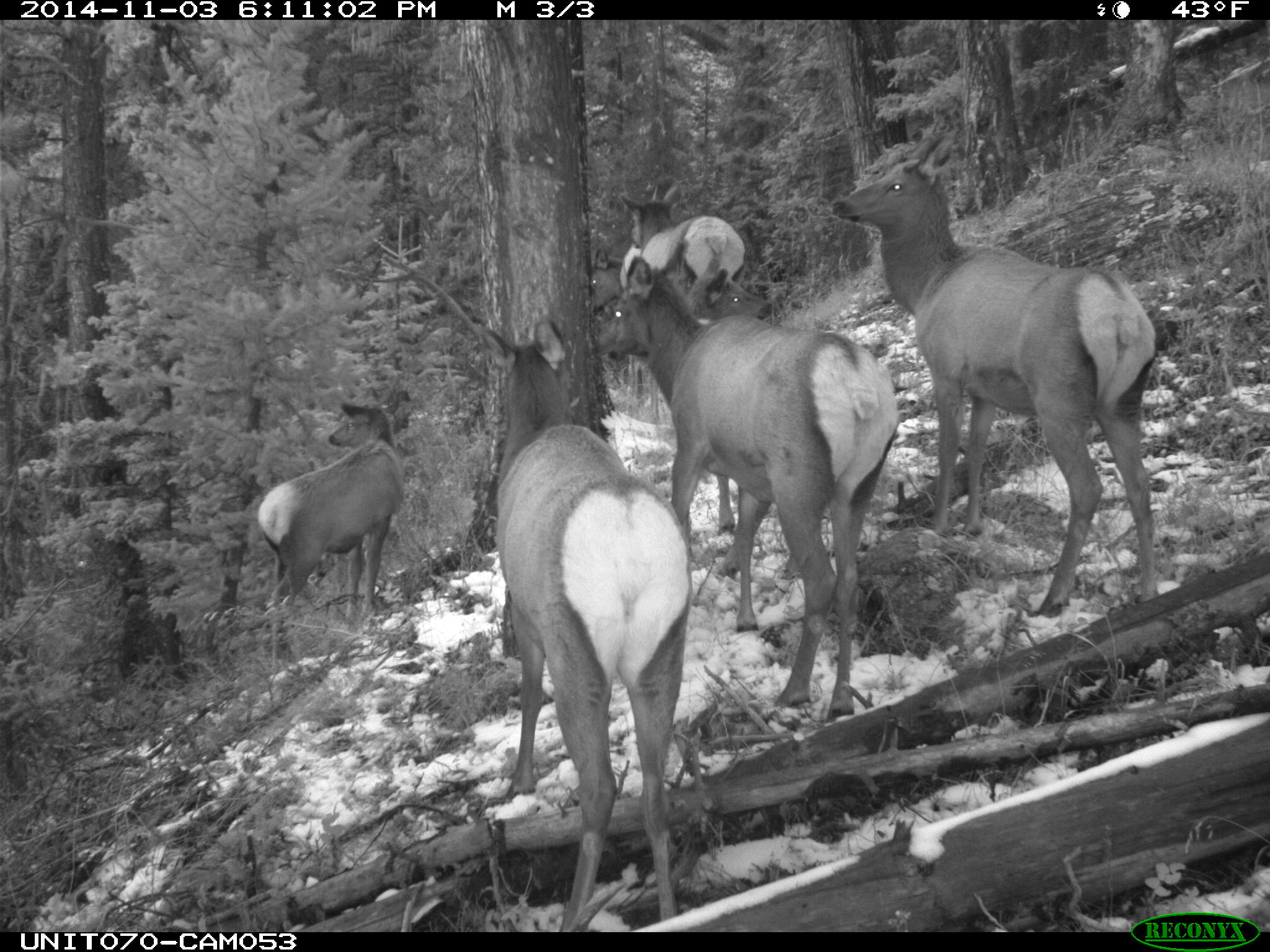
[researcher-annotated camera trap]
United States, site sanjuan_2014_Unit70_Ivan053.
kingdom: Animalia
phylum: Chordata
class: Mammalia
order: Artiodactyla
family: Cervidae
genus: Cervus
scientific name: Cervus elaphus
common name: red deer